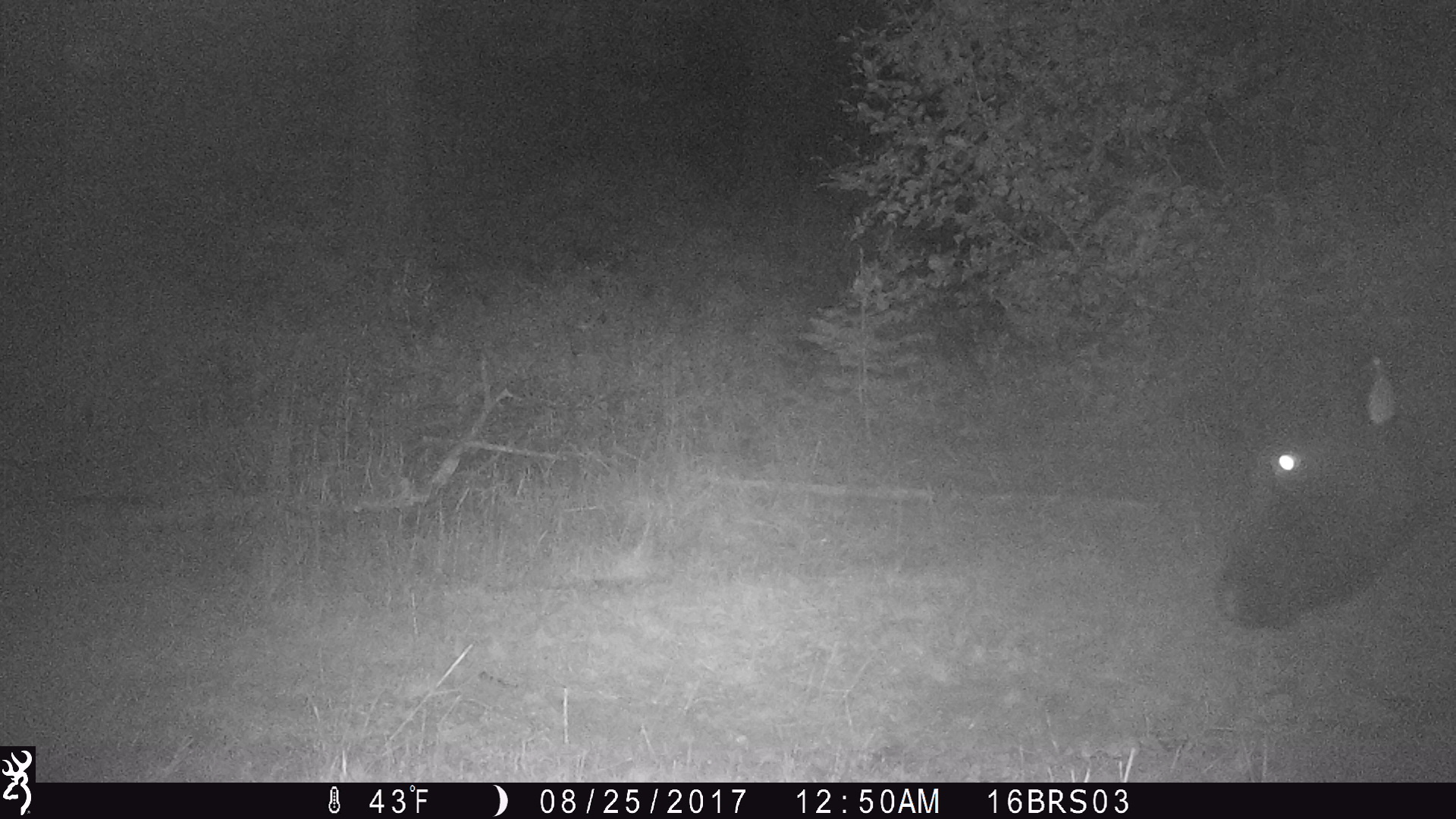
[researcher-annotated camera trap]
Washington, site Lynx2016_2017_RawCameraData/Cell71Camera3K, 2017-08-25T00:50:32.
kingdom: Animalia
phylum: Chordata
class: Mammalia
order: Artiodactyla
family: Bovidae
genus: Bos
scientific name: Bos taurus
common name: domestic cattle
Domestic cattle (Bos taurus). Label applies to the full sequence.